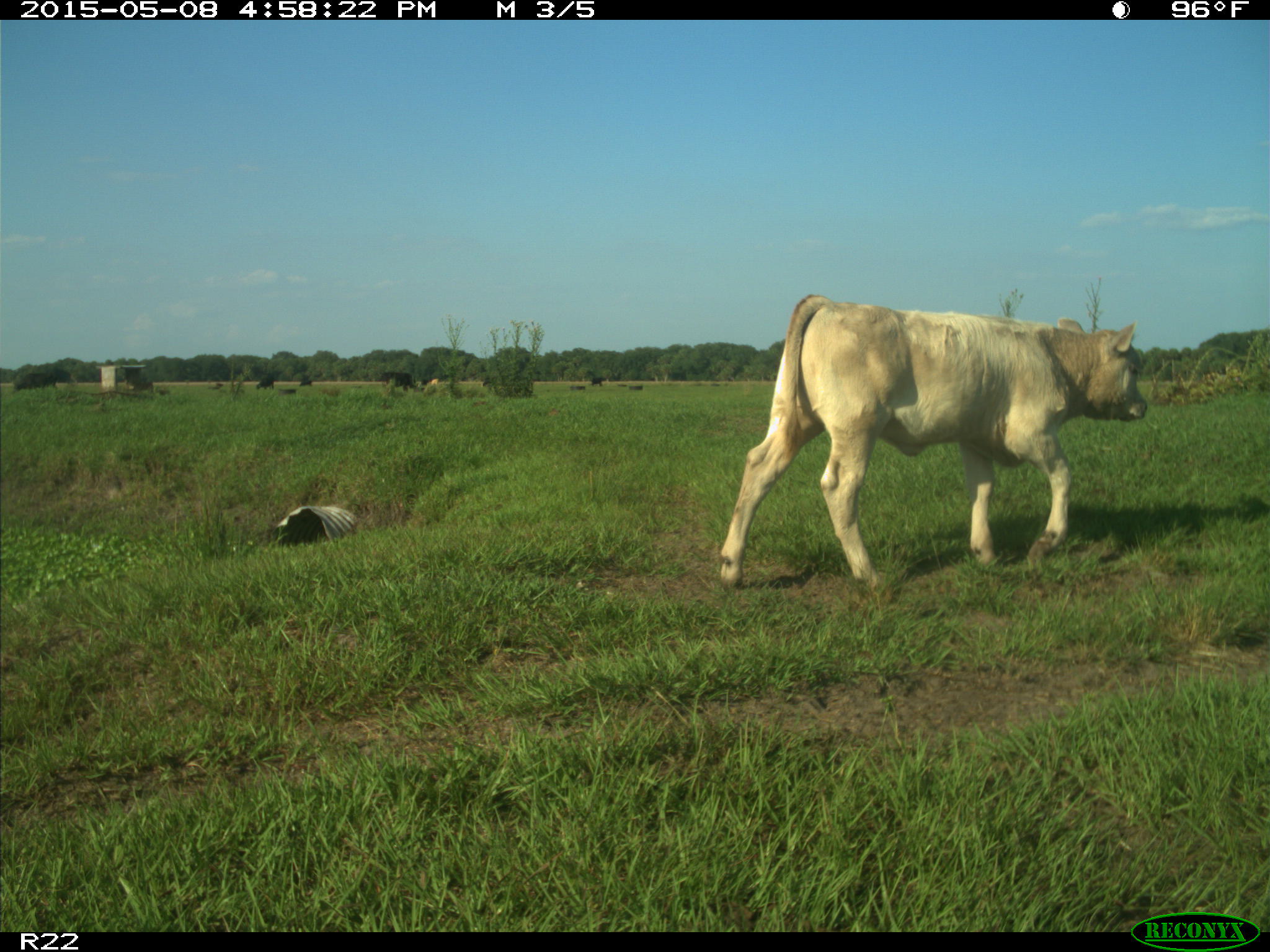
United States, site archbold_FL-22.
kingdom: Animalia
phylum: Chordata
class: Mammalia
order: Artiodactyla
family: Bovidae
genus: Bos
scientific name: Bos taurus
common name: domestic cow